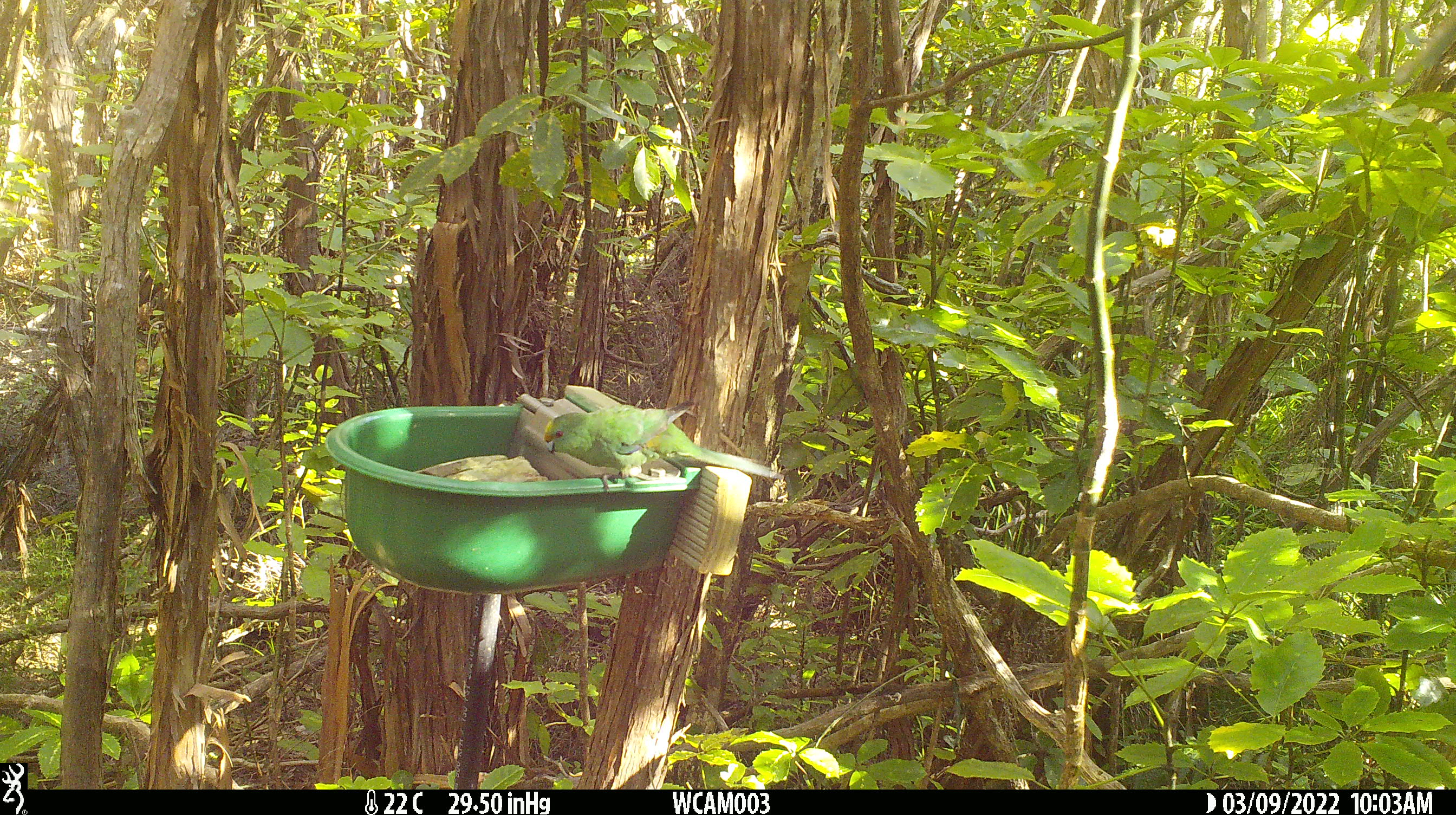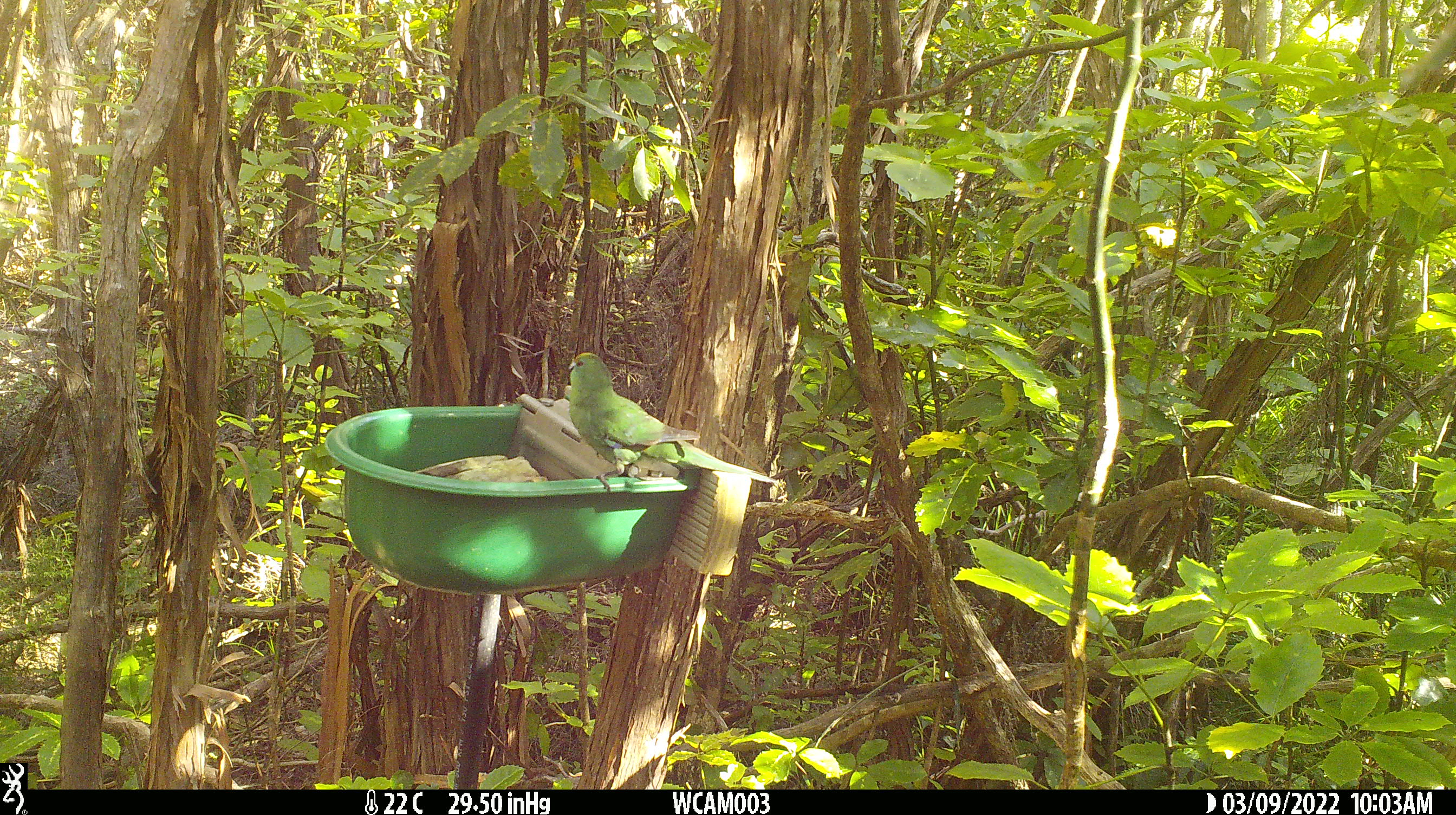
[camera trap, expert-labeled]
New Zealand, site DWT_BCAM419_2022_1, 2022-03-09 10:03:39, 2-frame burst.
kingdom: Animalia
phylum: Chordata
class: Aves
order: Psittaciformes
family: Psittaculidae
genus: Cyanoramphus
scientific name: Cyanoramphus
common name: parakeet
Parakeet (Cyanoramphus).